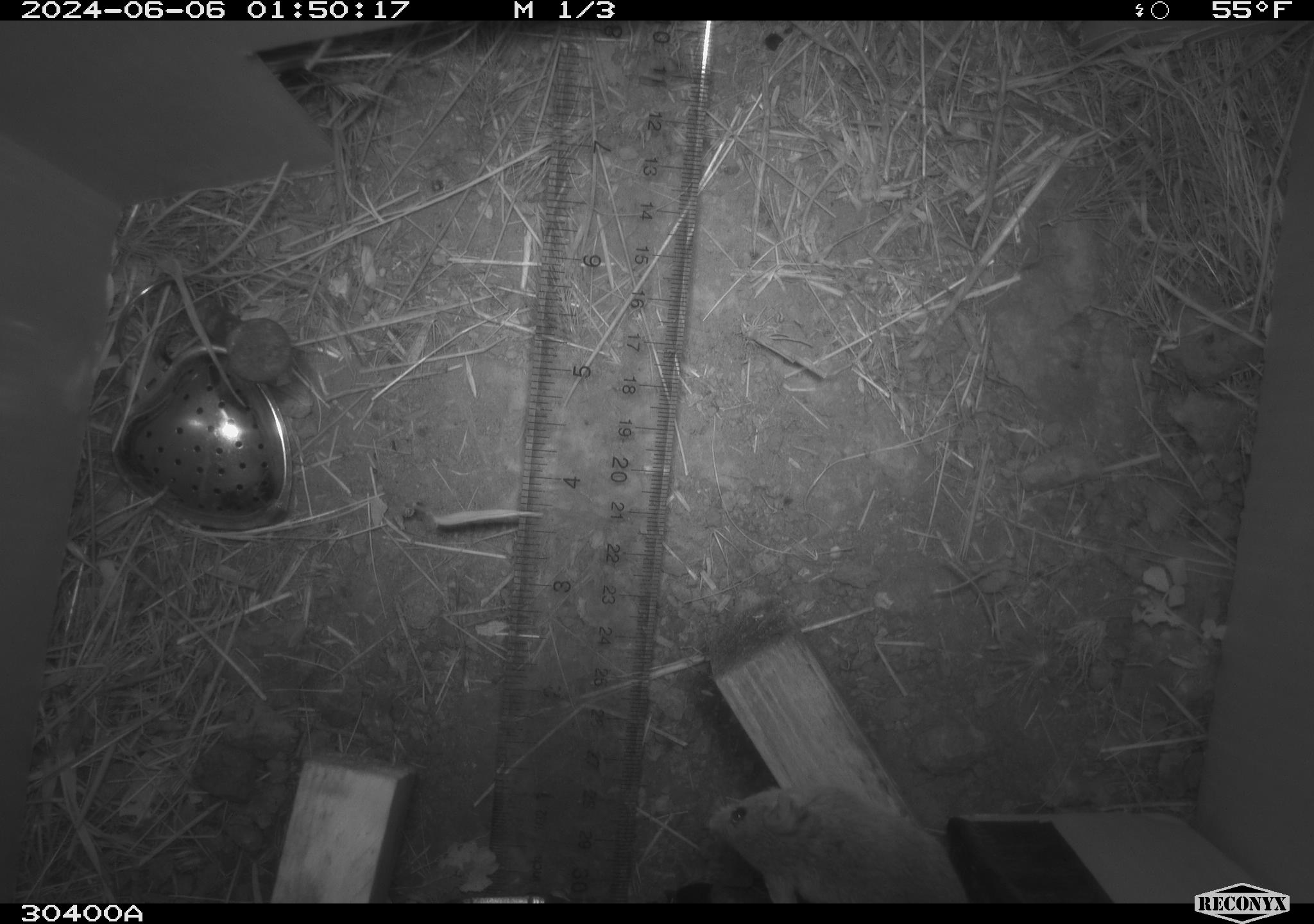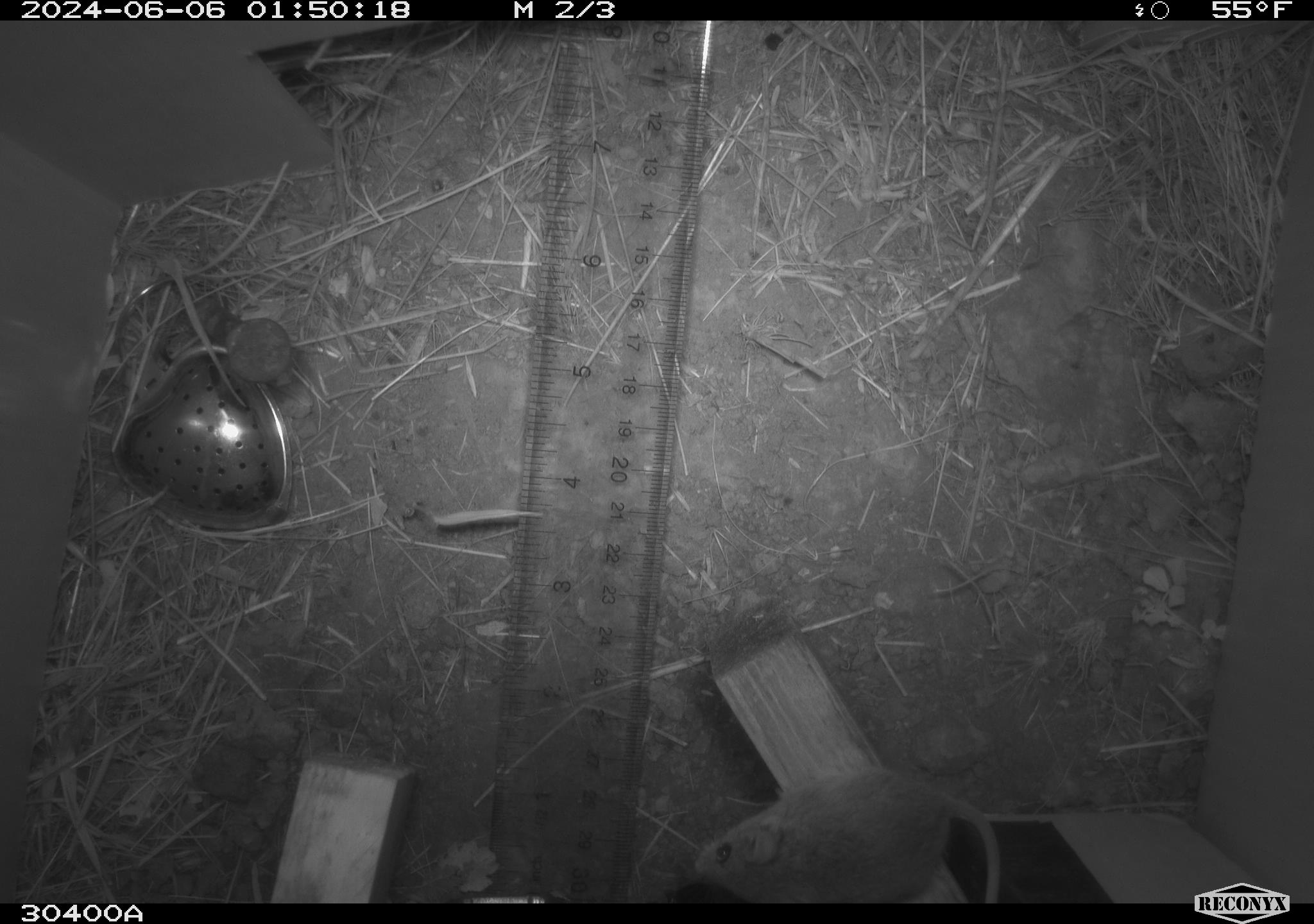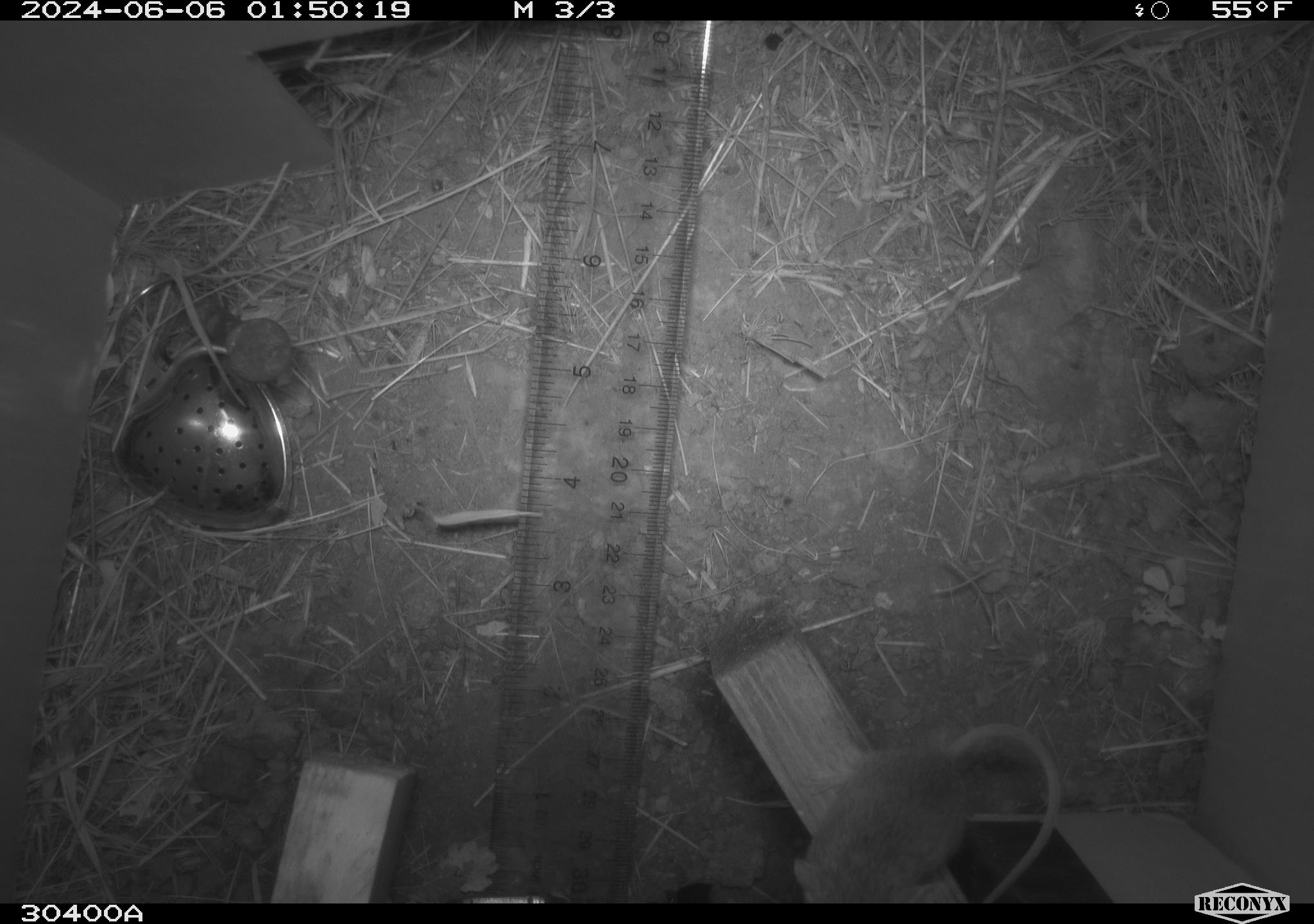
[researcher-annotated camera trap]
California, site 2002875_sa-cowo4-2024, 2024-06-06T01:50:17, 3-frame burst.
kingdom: Animalia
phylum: Chordata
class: Mammalia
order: Rodentia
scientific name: Rodentia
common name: mouse species